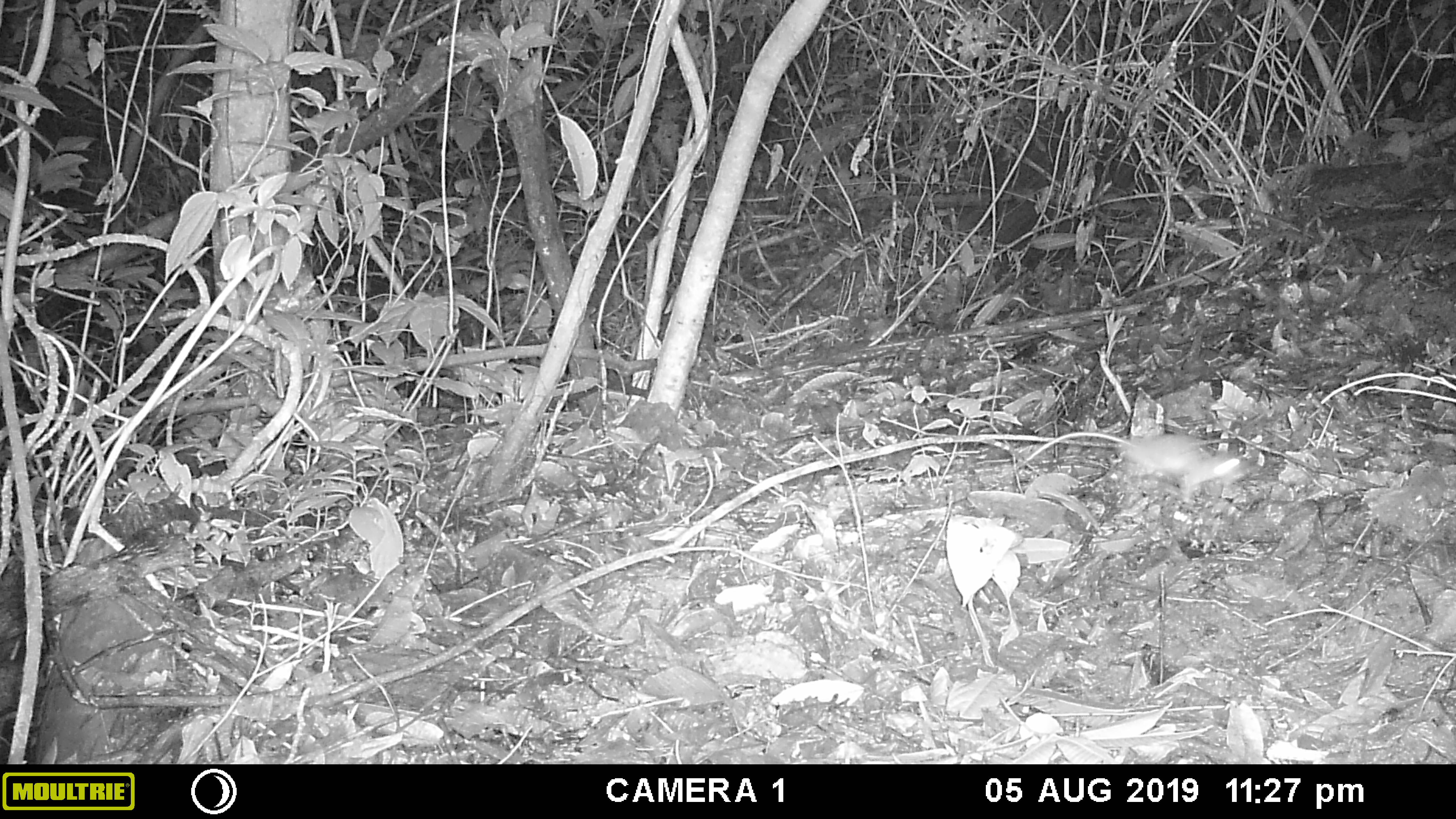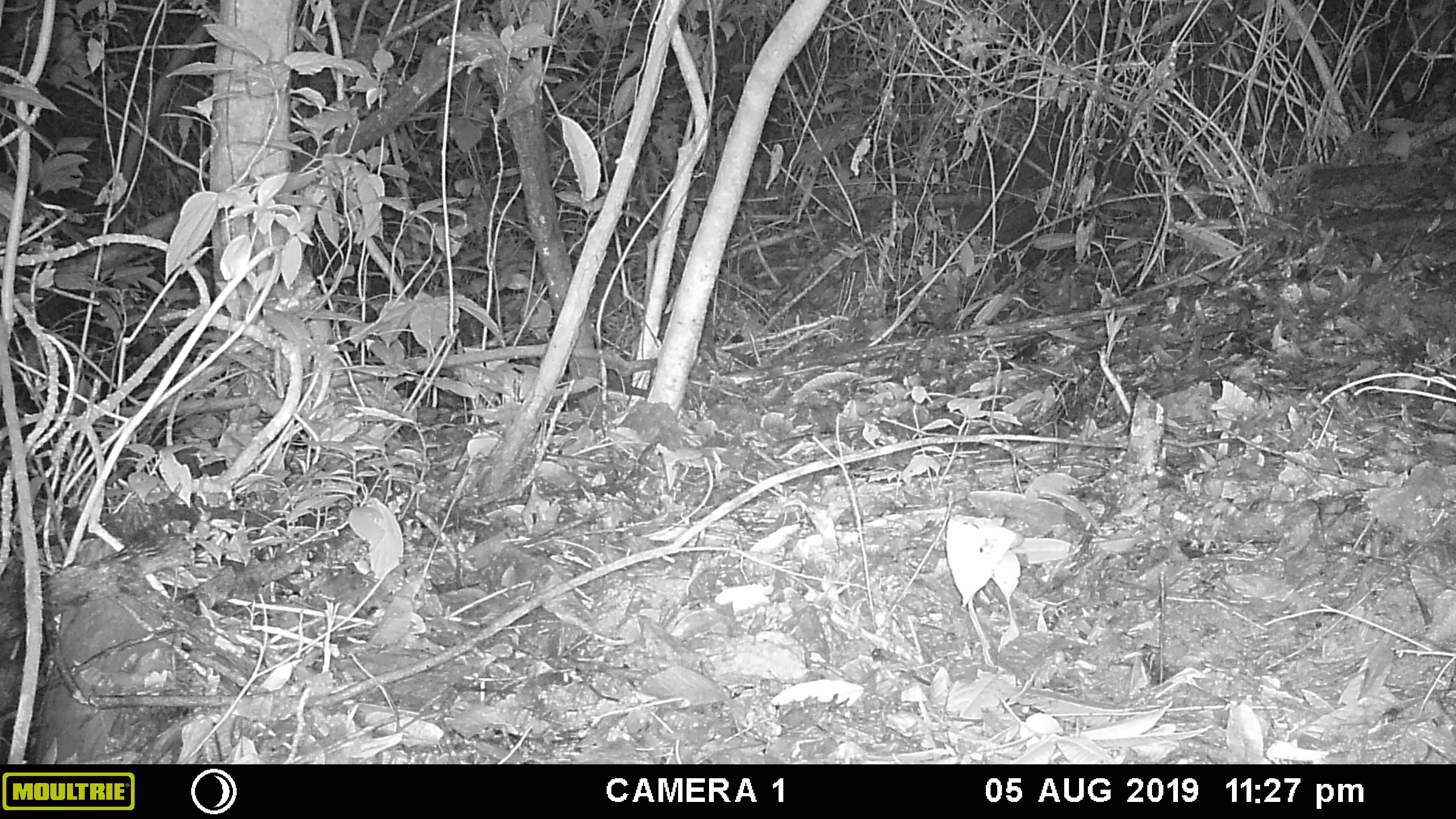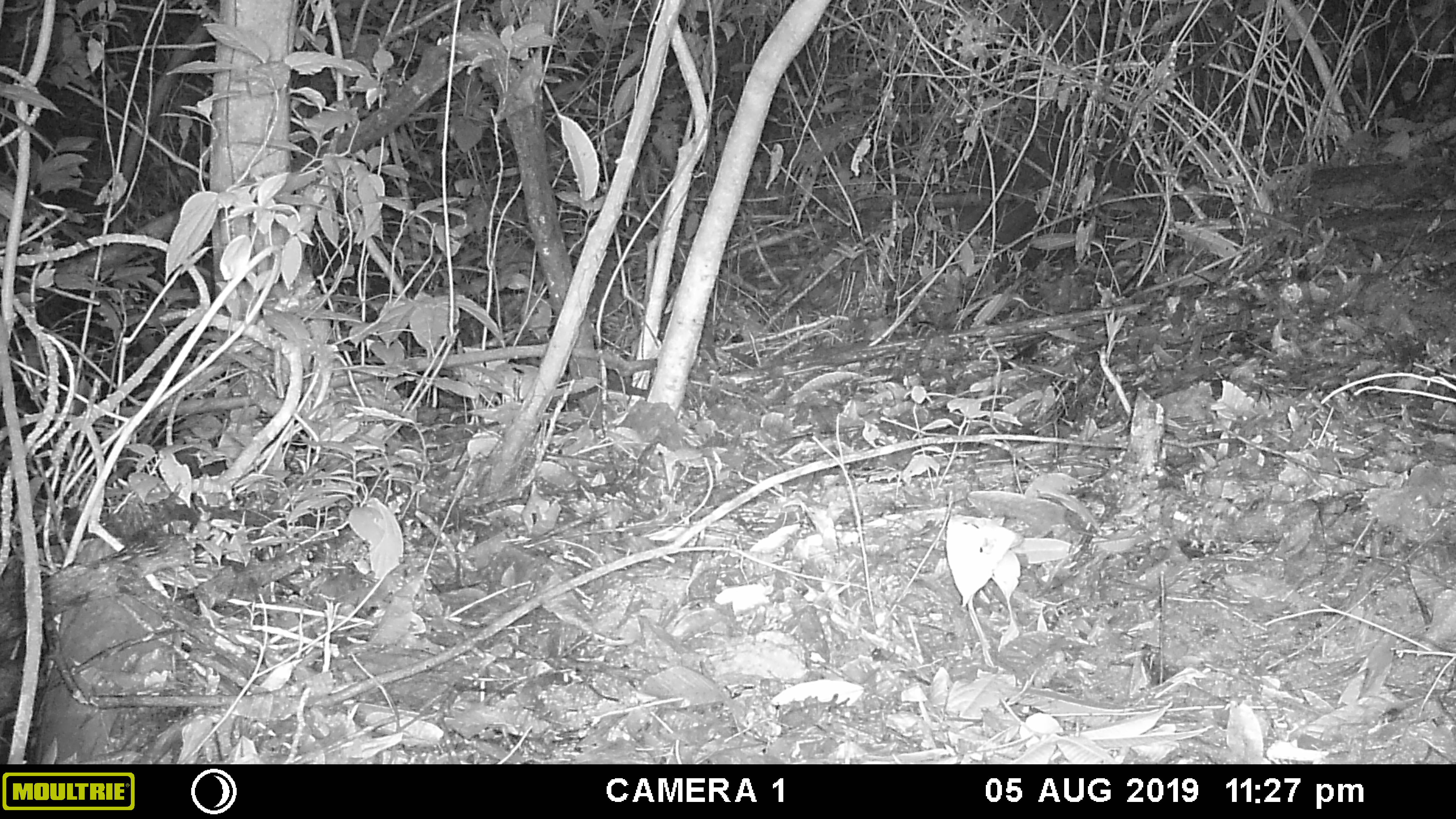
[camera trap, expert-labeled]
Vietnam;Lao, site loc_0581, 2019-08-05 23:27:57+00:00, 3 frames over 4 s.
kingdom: Animalia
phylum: Chordata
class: Mammalia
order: Rodentia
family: Muridae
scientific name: Muridae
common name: old-world mice and rats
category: unidentified murid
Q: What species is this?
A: Unidentified murid (old-world mice and rats) (Muridae).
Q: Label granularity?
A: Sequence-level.